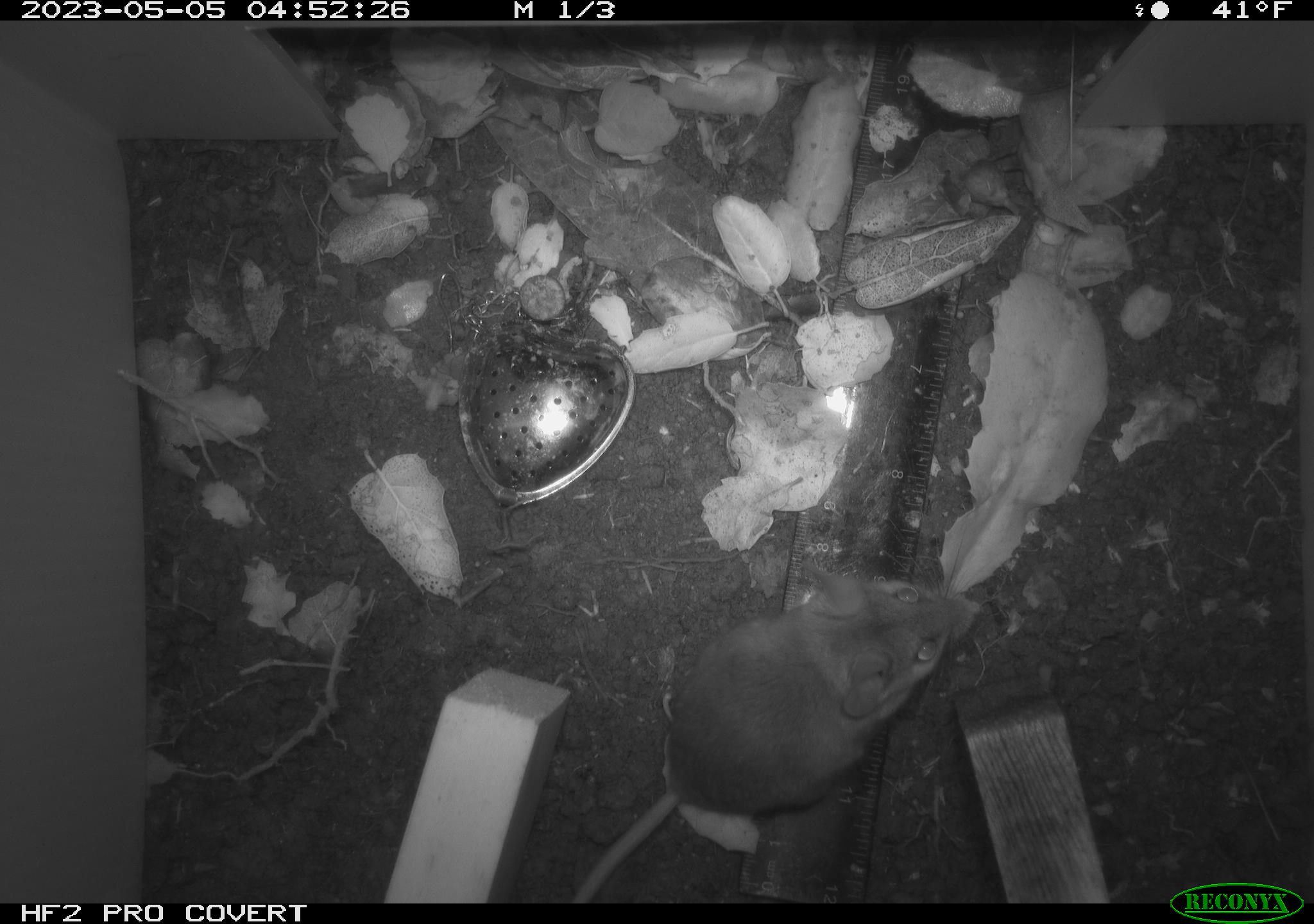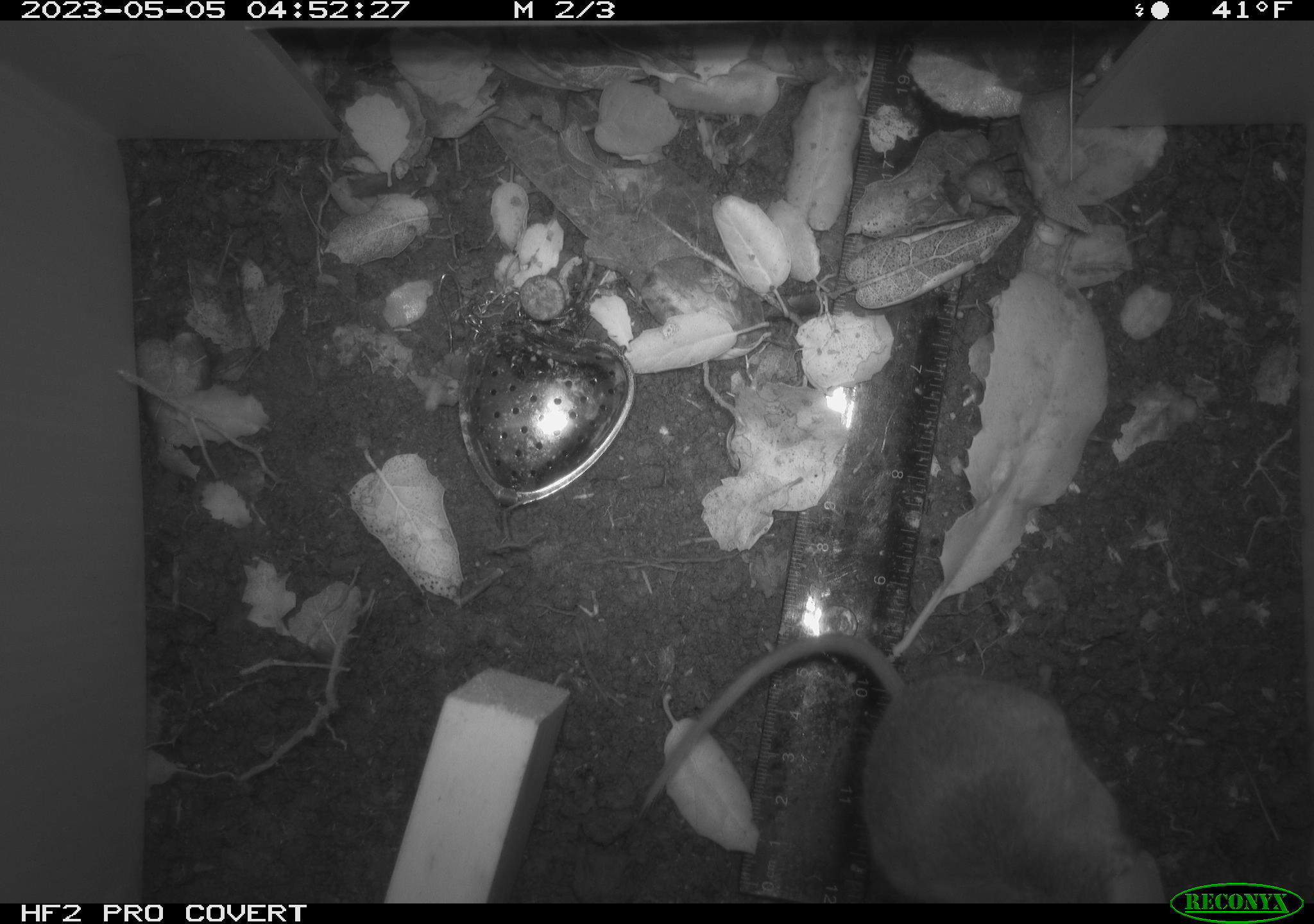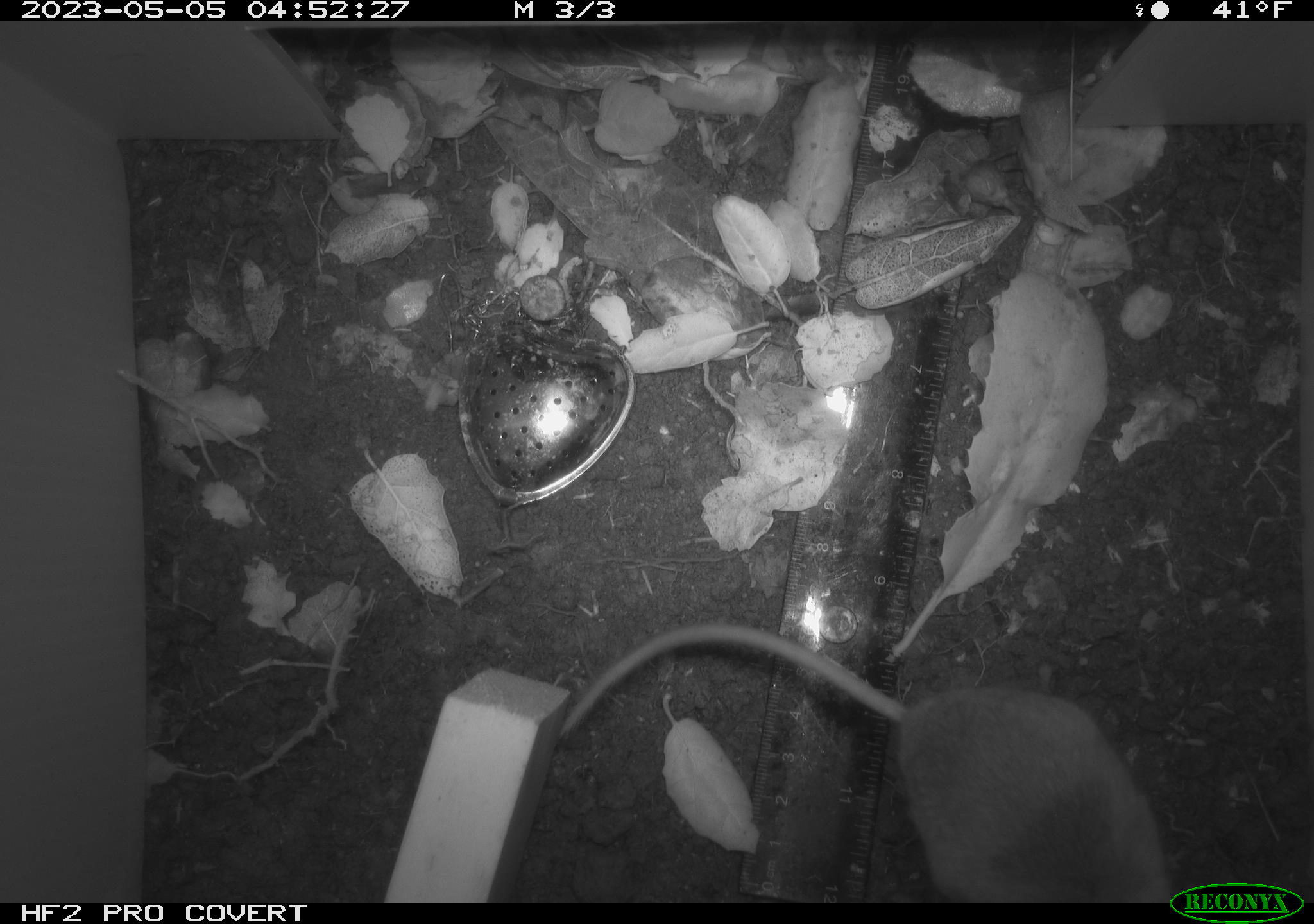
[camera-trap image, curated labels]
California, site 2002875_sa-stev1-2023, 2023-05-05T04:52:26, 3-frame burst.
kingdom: Animalia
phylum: Chordata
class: Mammalia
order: Rodentia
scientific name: Rodentia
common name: mouse species